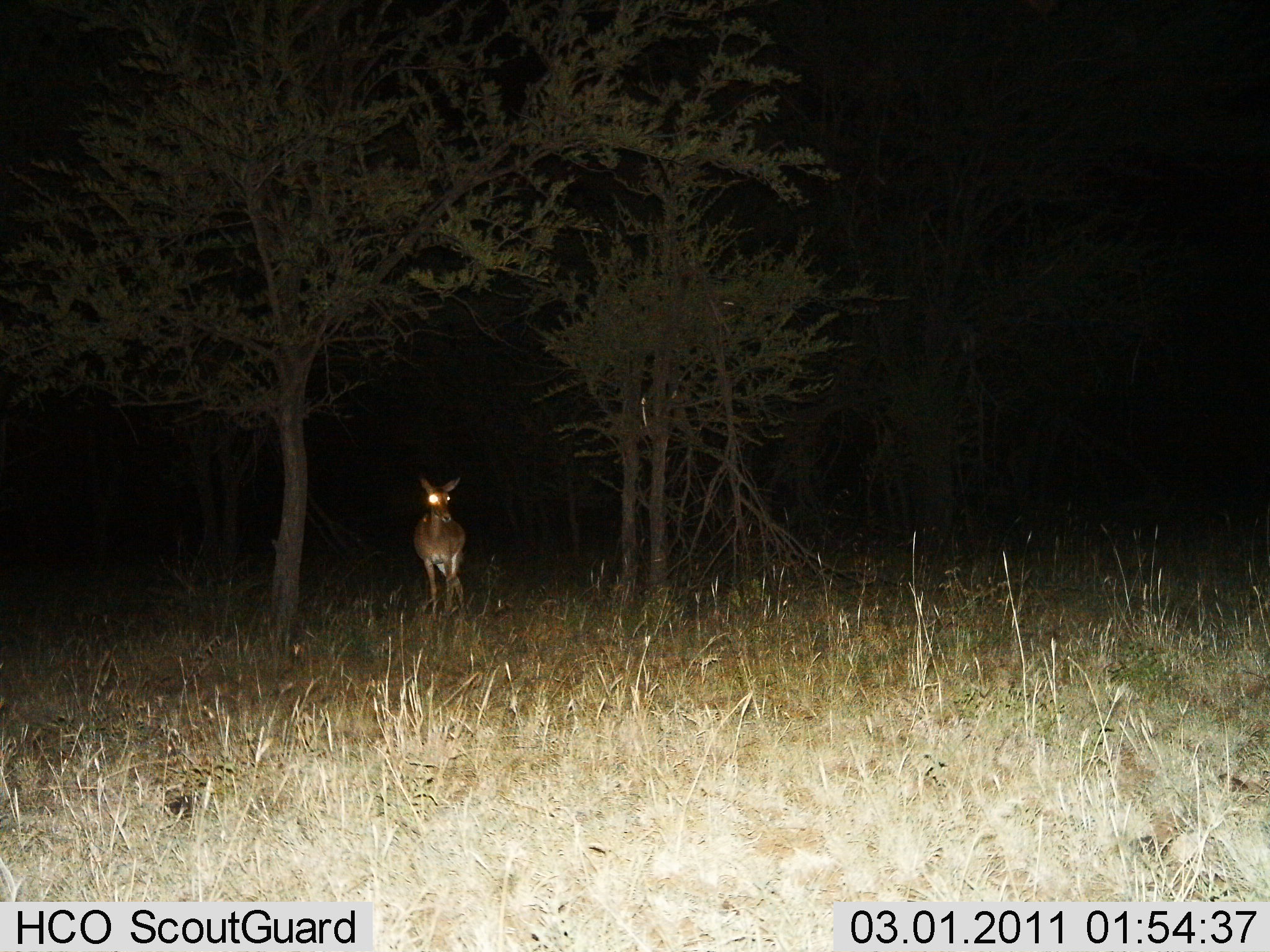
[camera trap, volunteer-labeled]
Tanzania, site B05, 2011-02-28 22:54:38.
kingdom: Animalia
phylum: Chordata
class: Mammalia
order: Artiodactyla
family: Bovidae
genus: Nanger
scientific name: Nanger granti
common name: grant's gazelle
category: gazellegrants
Gazellegrants (grant's gazelle) (Nanger granti), count 1. Behavior (volunteer vote fractions): standing 100%, resting 0%, moving 0%, interacting 0%. Young present (vote fraction): 0%. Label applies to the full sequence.